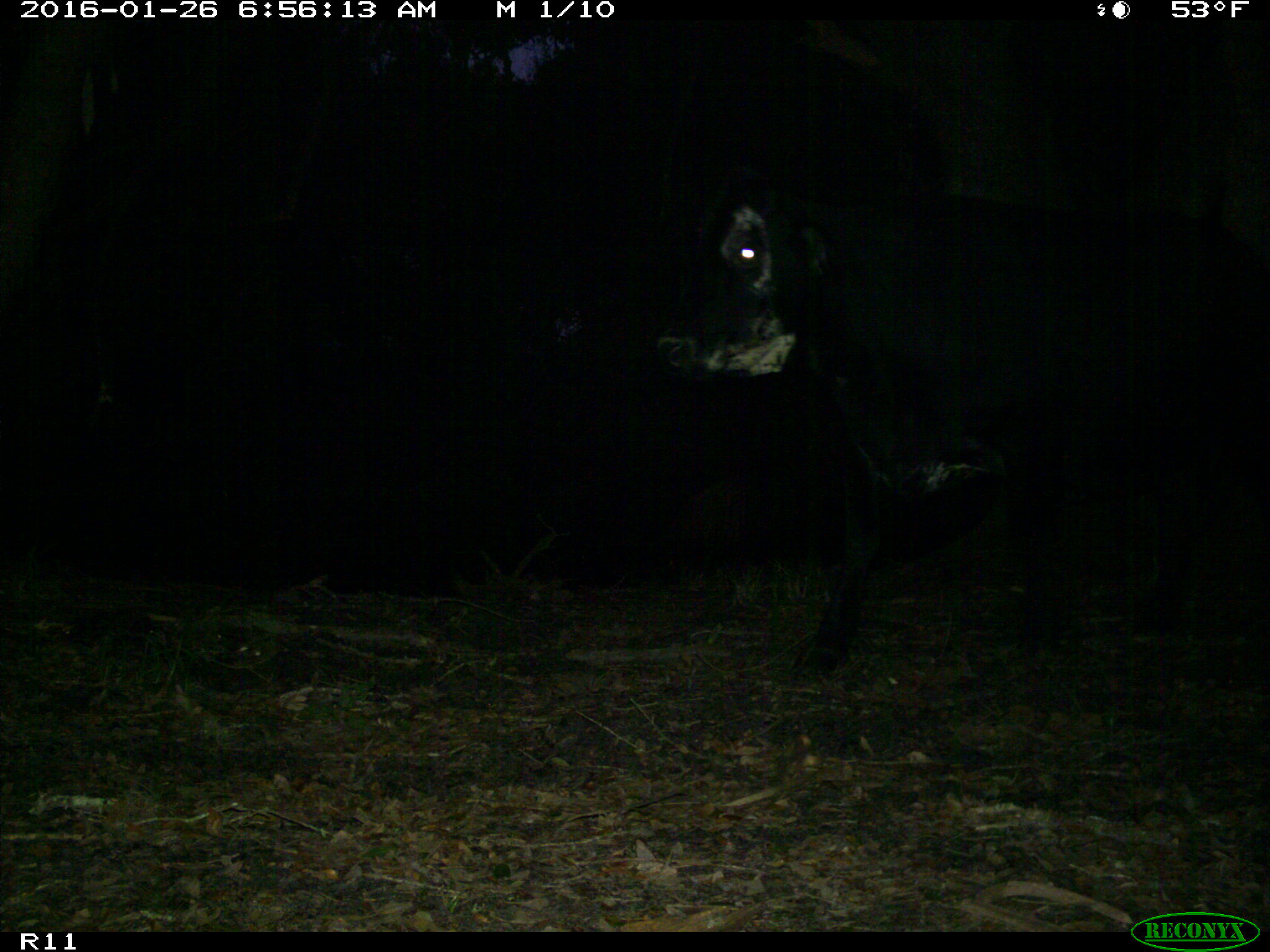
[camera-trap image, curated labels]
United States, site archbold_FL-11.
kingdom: Animalia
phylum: Chordata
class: Mammalia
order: Artiodactyla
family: Bovidae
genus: Bos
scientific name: Bos taurus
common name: domestic cow